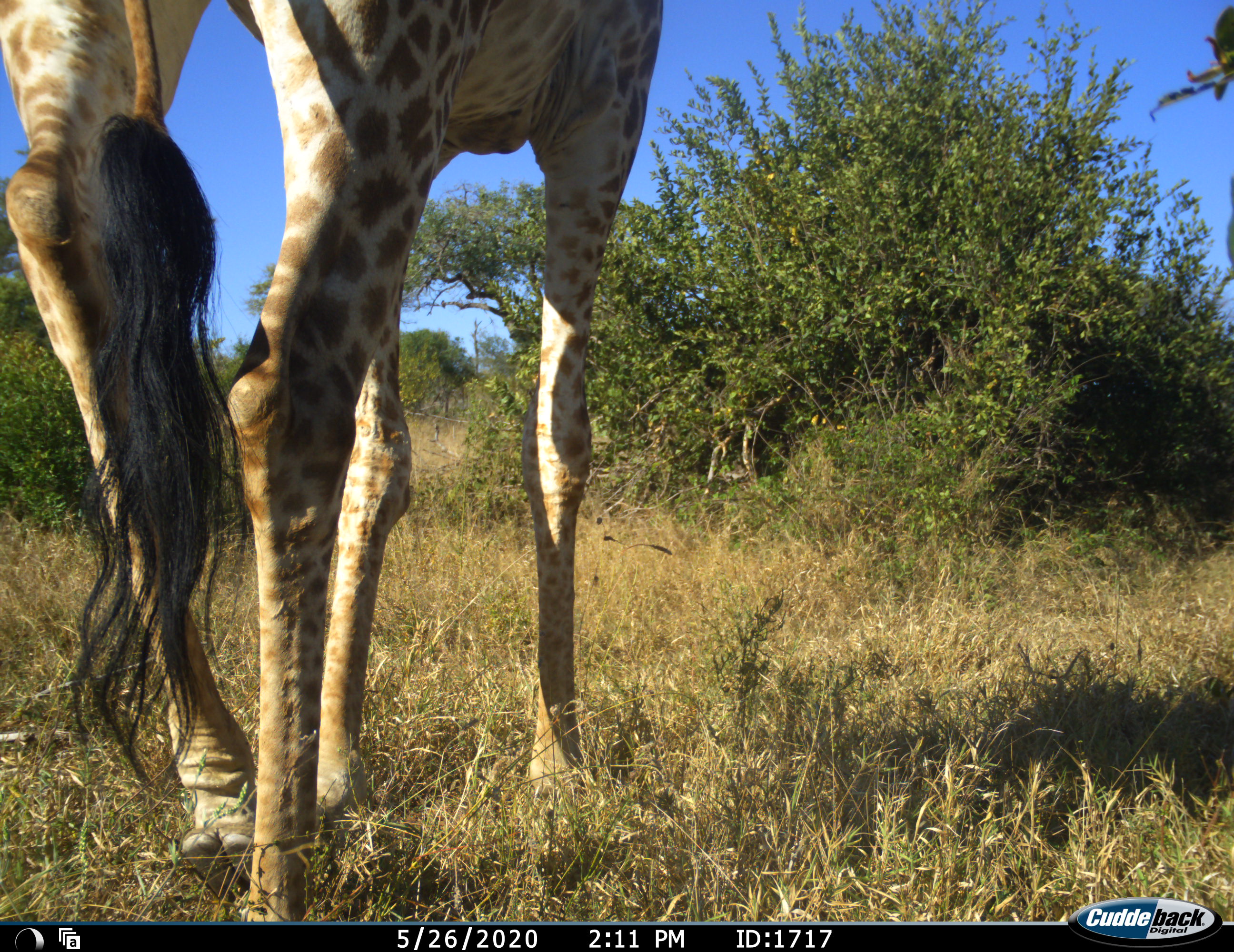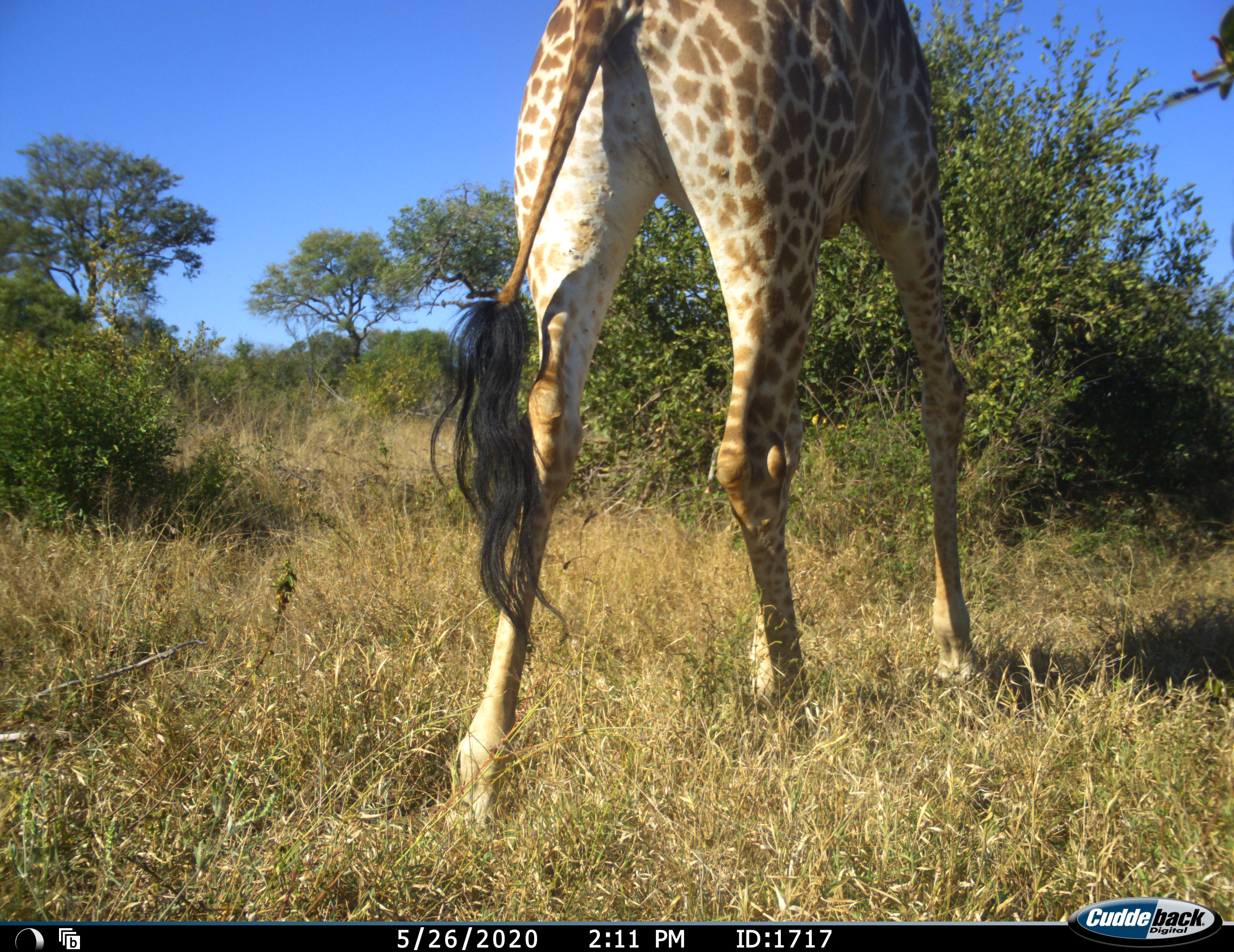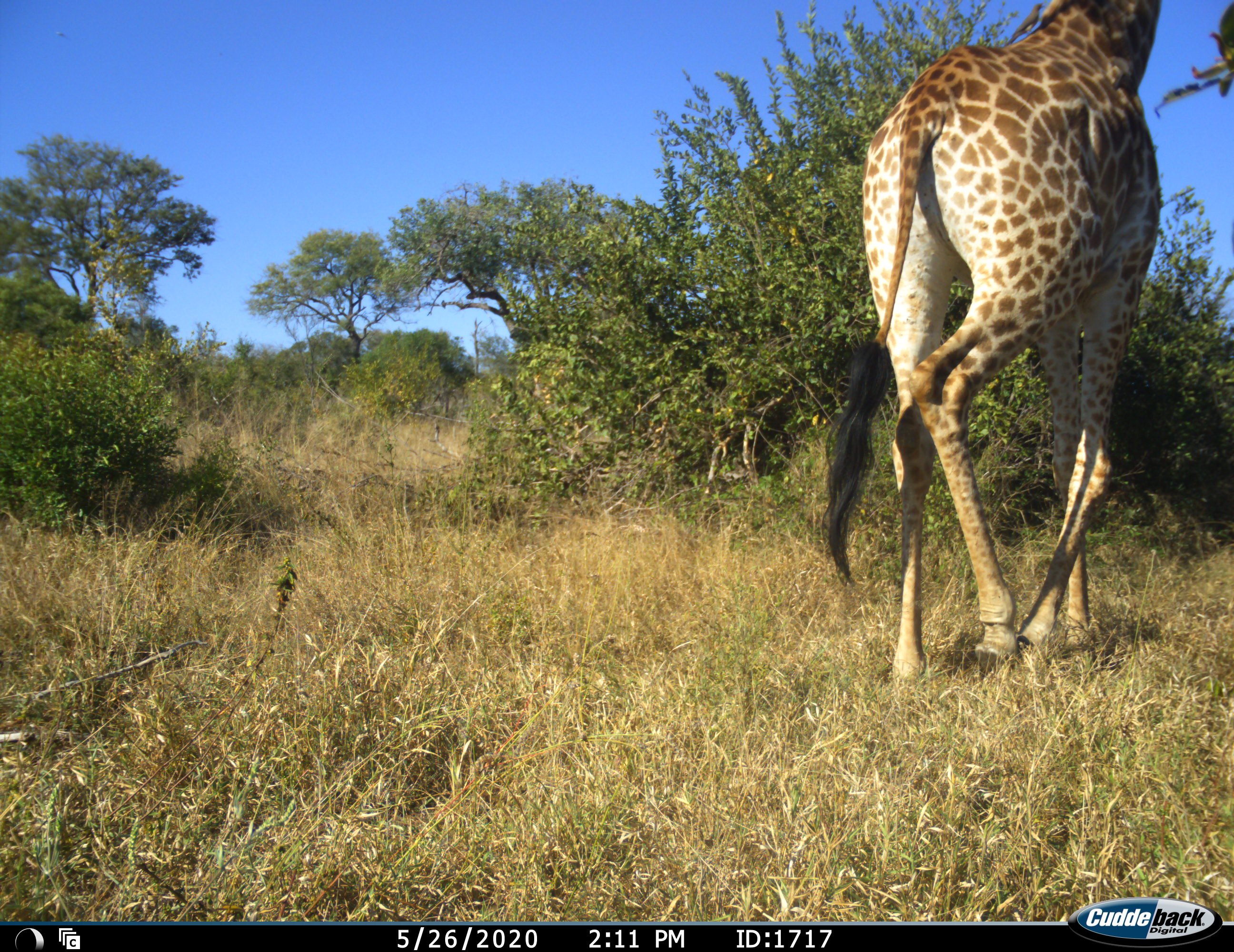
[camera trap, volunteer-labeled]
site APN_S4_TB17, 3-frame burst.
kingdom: Animalia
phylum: Chordata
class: Mammalia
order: Artiodactyla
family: Giraffidae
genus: Giraffa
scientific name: Giraffa camelopardalis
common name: giraffe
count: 1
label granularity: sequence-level